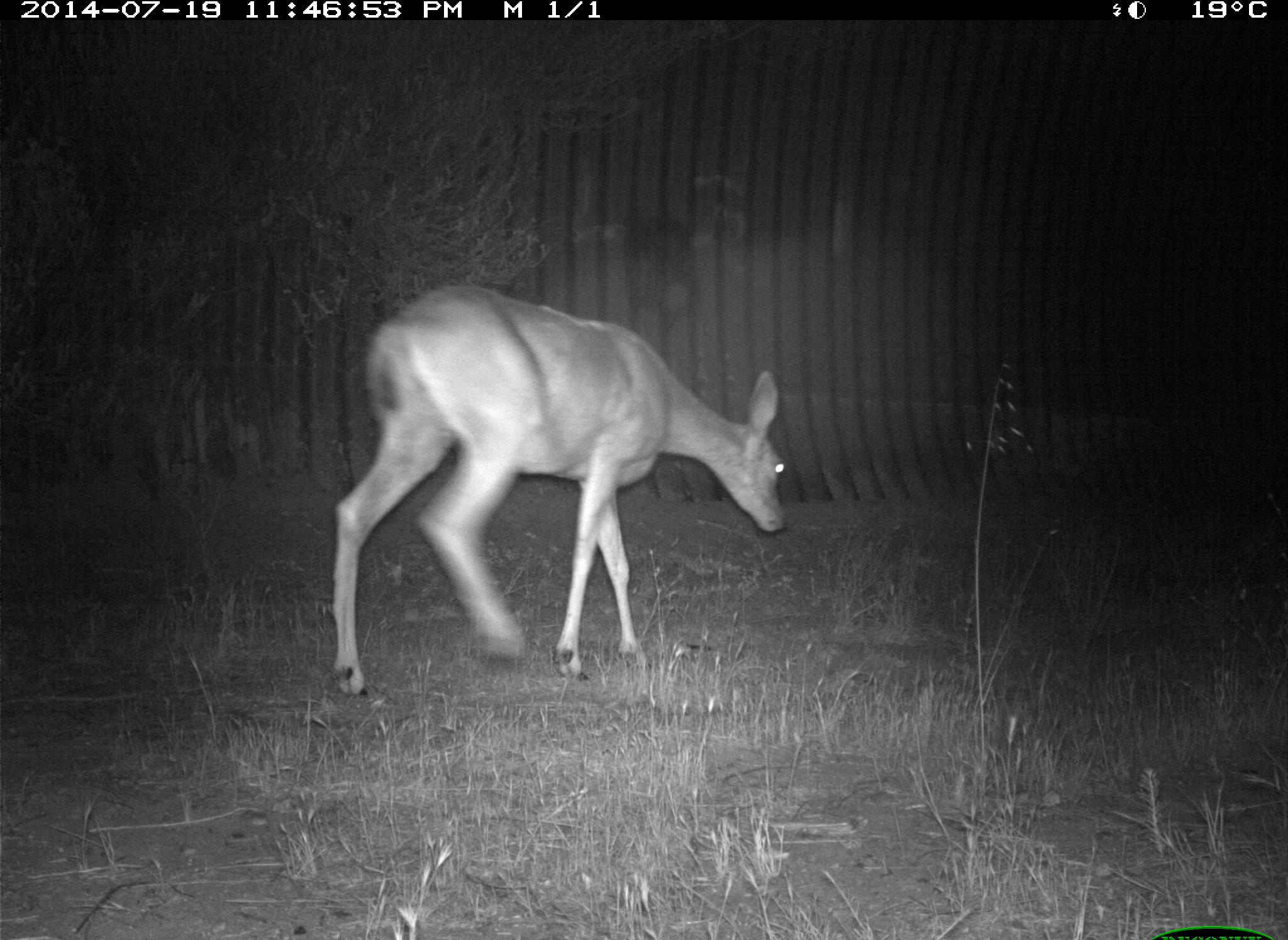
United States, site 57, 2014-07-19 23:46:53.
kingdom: Animalia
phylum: Chordata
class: Mammalia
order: Artiodactyla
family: Cervidae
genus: Odocoileus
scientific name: Odocoileus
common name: deer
Deer (Odocoileus).